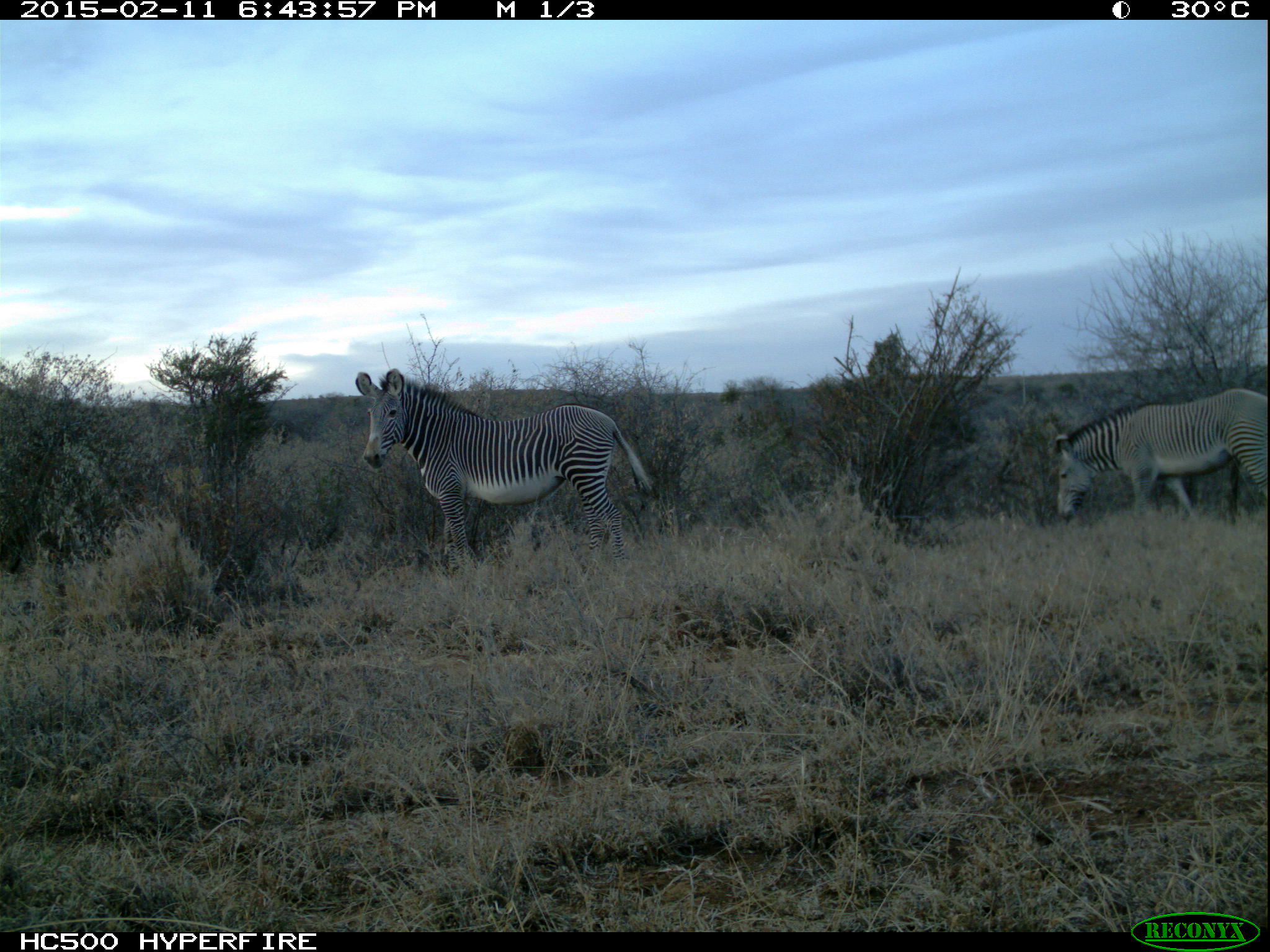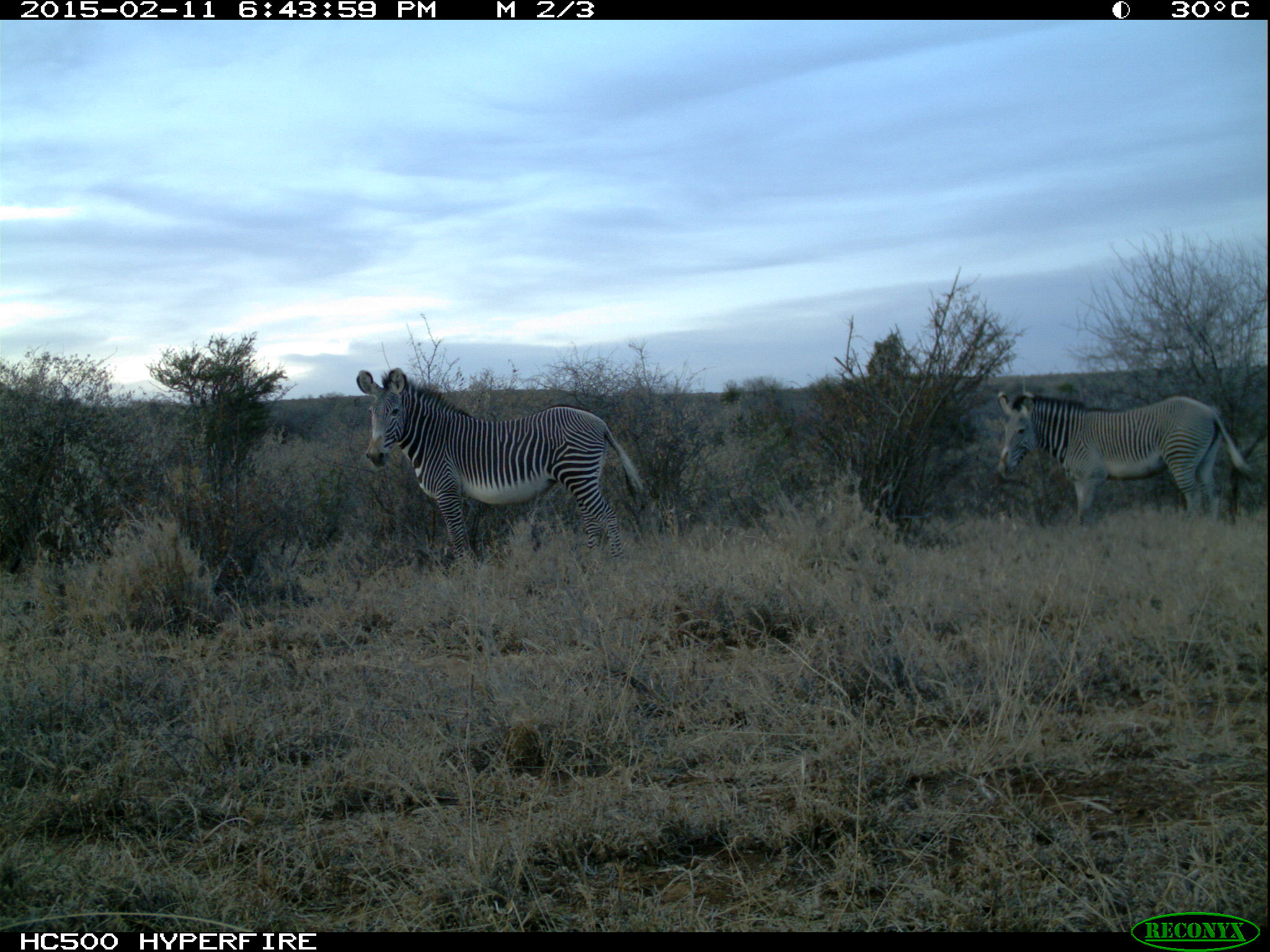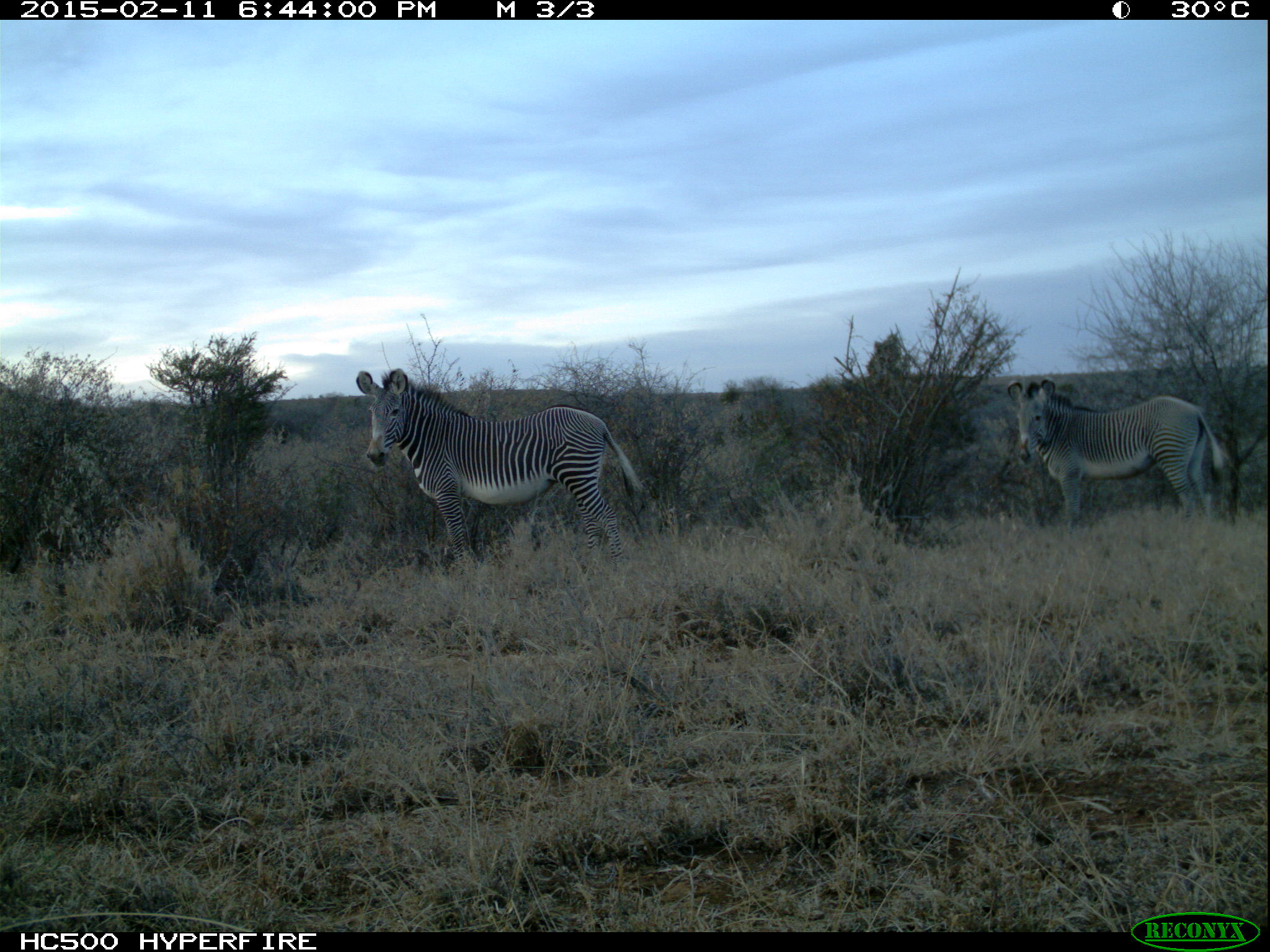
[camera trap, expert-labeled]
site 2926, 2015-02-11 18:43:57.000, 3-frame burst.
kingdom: Animalia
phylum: Chordata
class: Mammalia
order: Perissodactyla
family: Equidae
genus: Equus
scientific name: Equus grevyi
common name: grévy's zebra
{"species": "Equus grevyi (grévy's zebra)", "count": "1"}